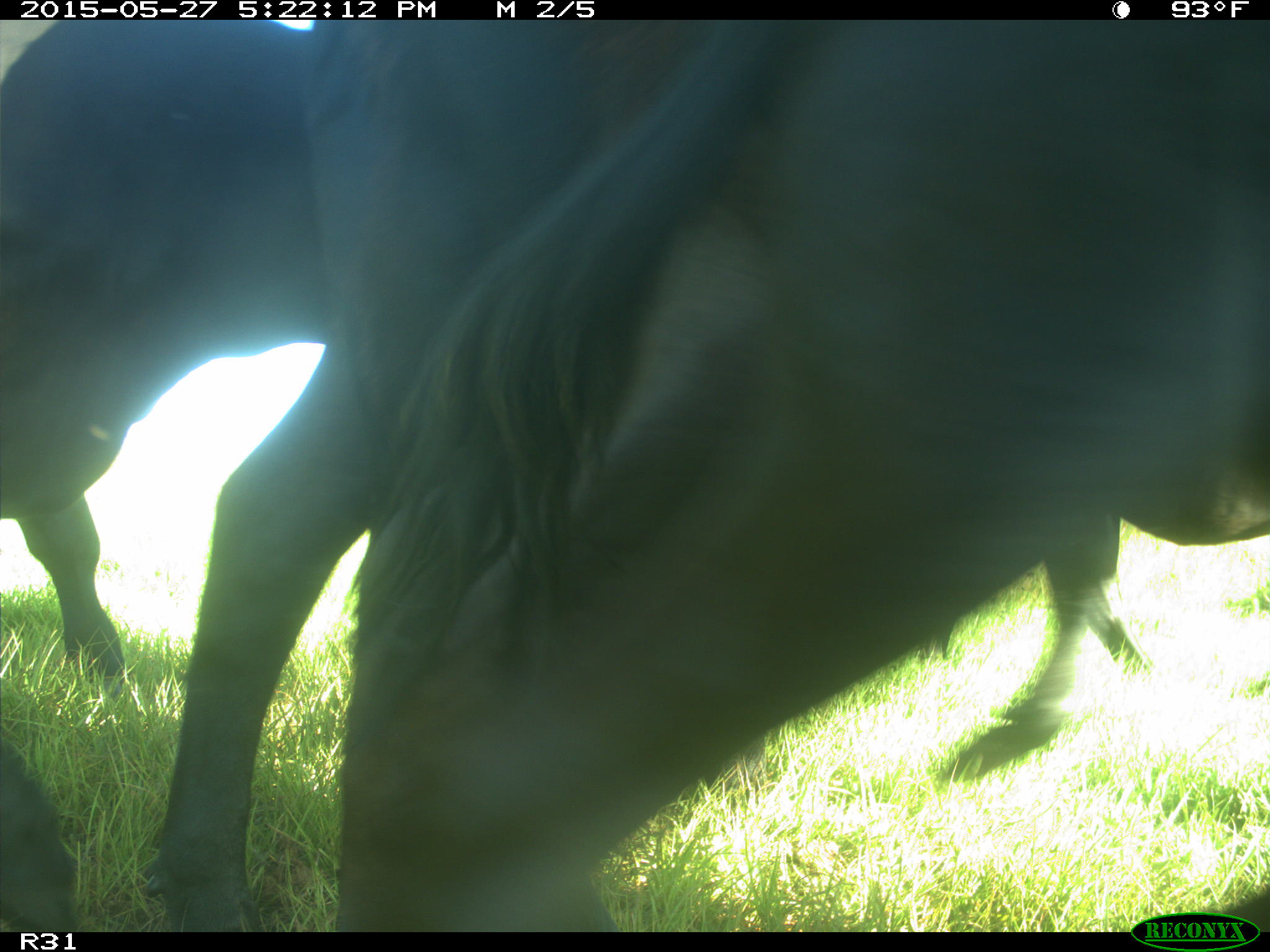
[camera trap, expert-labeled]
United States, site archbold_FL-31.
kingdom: Animalia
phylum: Chordata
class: Mammalia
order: Artiodactyla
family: Bovidae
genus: Bos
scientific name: Bos taurus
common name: domestic cow